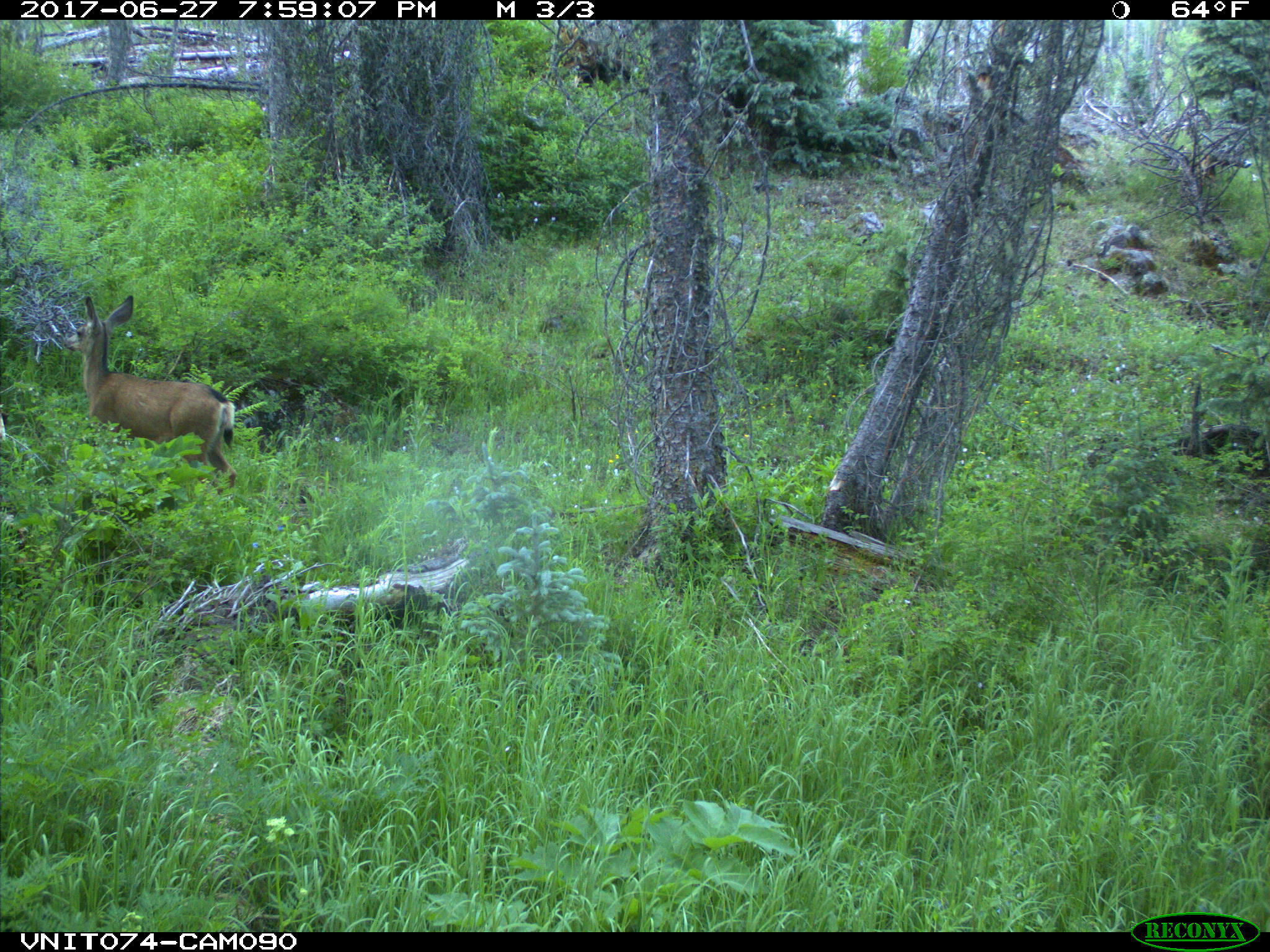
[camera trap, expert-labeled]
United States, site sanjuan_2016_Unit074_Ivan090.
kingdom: Animalia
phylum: Chordata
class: Mammalia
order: Artiodactyla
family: Cervidae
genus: Odocoileus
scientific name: Odocoileus hemionus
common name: mule deer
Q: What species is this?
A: Odocoileus hemionus (mule deer).